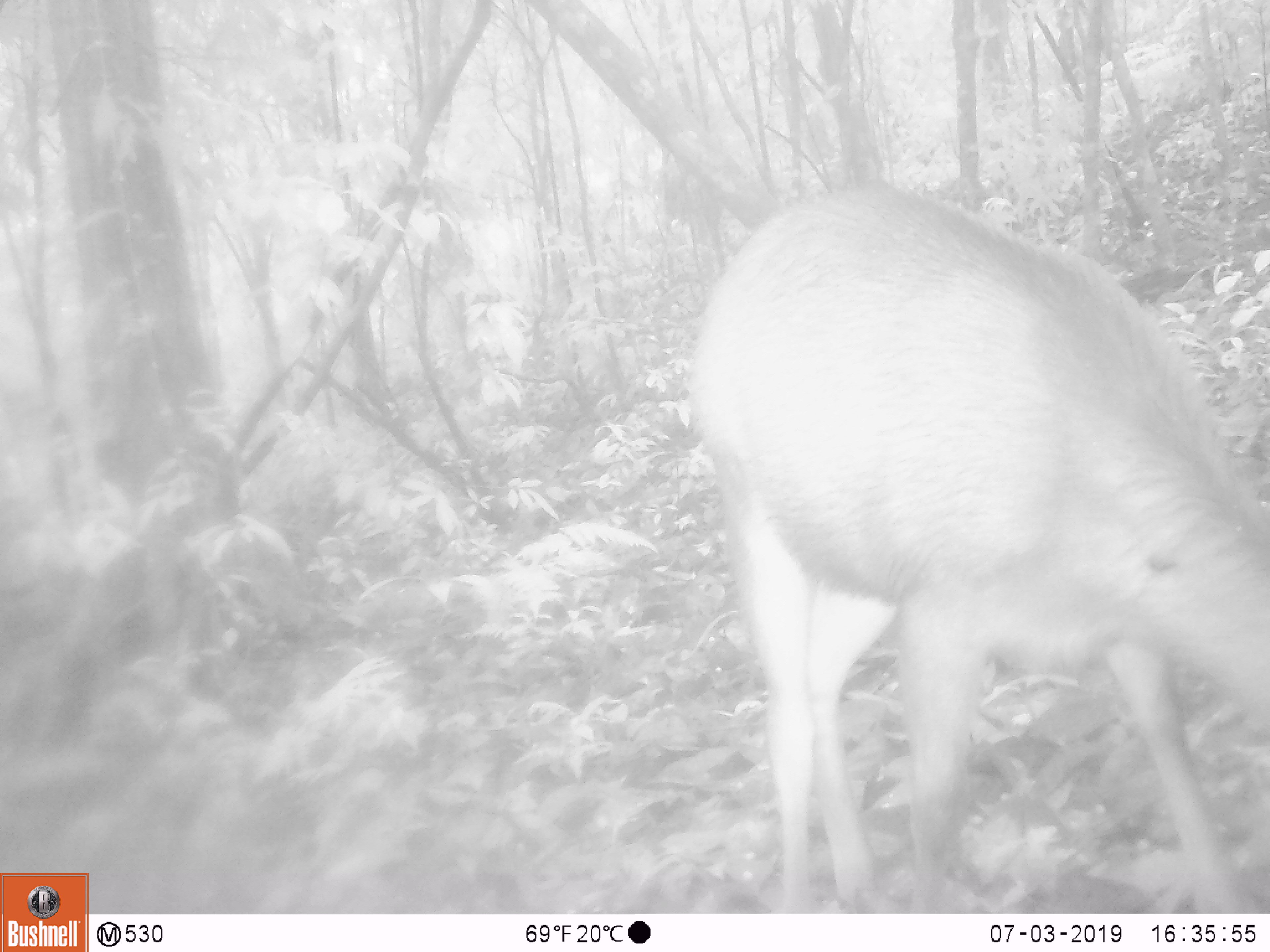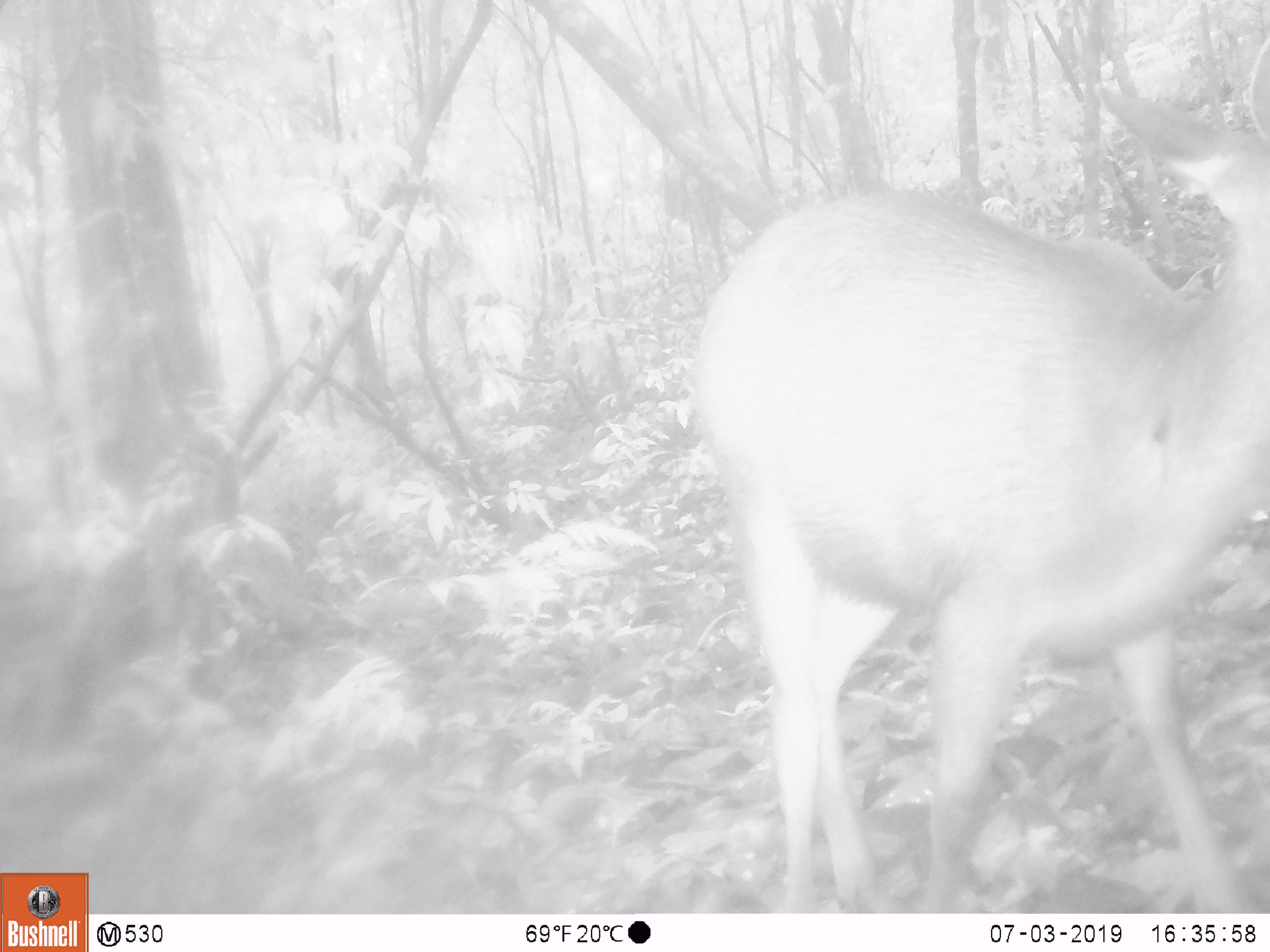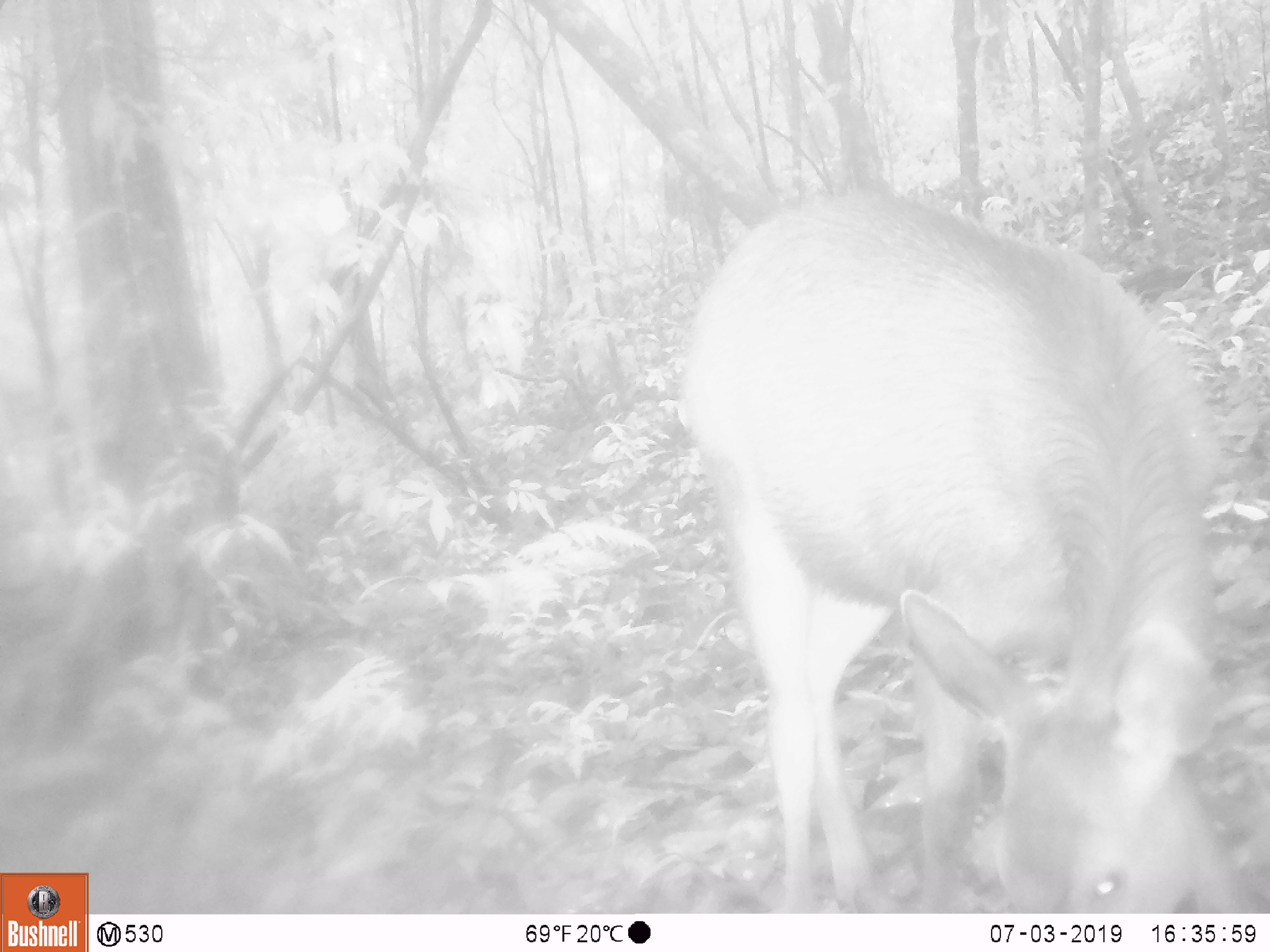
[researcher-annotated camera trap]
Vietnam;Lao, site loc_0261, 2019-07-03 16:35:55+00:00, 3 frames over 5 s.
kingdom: Animalia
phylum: Chordata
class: Mammalia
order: Artiodactyla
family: Cervidae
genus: Rusa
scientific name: Rusa unicolor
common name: sambar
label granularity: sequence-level